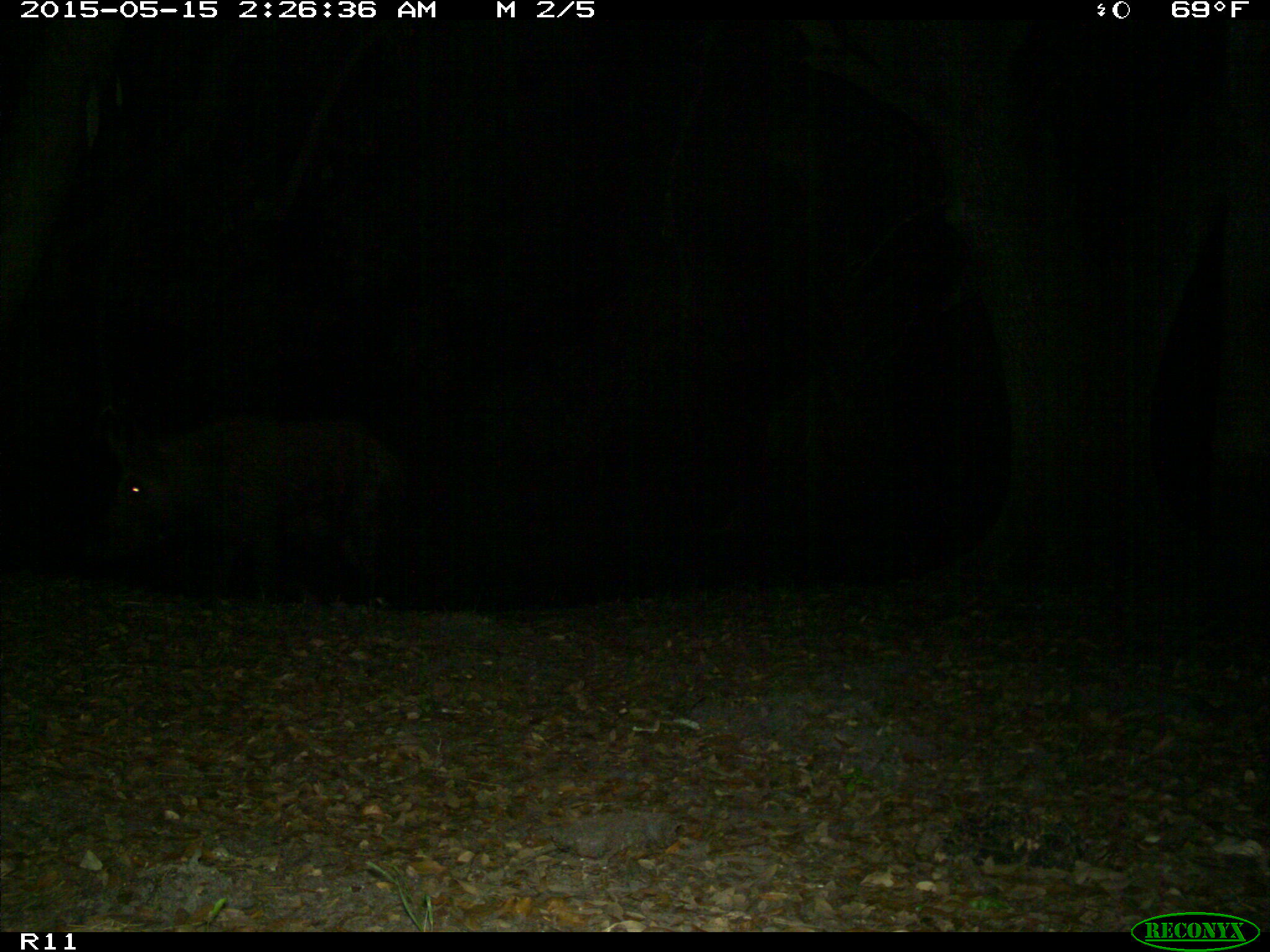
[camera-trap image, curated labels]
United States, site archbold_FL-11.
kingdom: Animalia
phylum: Chordata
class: Mammalia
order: Artiodactyla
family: Suidae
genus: Sus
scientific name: Sus scrofa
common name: wild boar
Sus scrofa (wild boar).